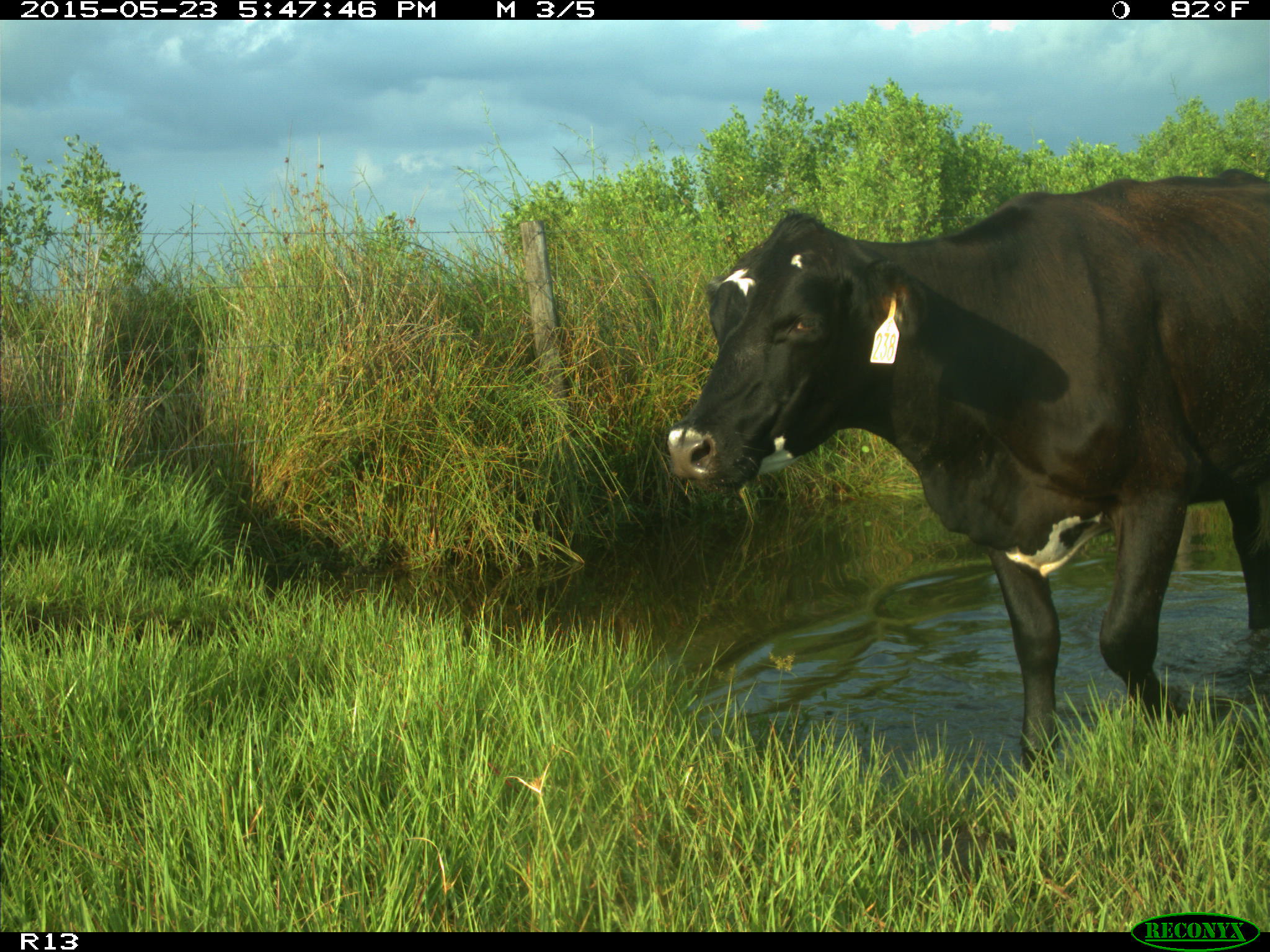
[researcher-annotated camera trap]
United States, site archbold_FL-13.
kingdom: Animalia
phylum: Chordata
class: Mammalia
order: Artiodactyla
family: Bovidae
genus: Bos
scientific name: Bos taurus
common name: domestic cow